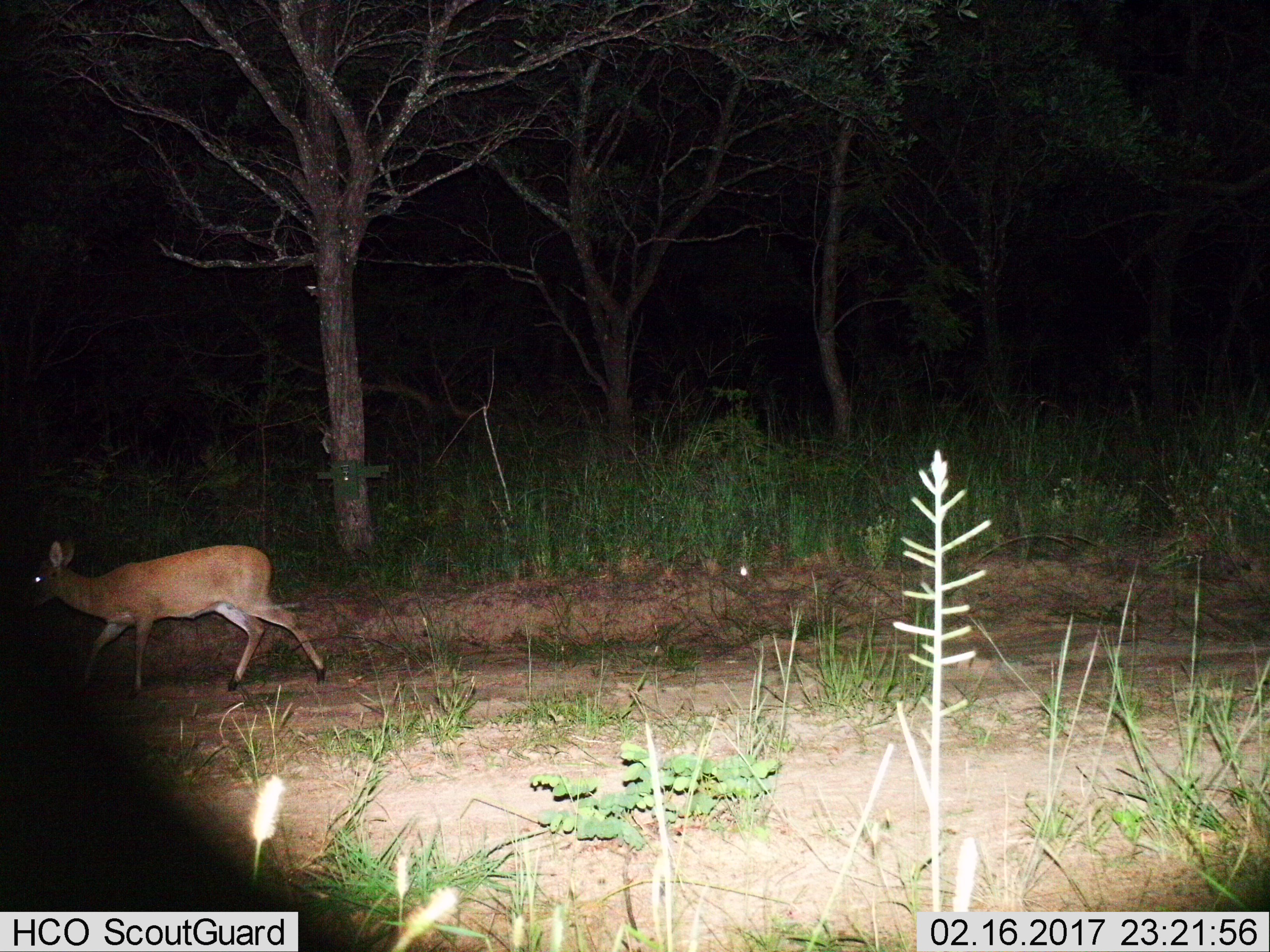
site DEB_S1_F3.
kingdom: Animalia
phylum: Chordata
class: Mammalia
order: Artiodactyla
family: Bovidae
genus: Sylvicapra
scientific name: Sylvicapra grimmia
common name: common duiker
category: duikercommongrey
Duikercommongrey (common duiker) (Sylvicapra grimmia), count 1. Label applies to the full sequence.